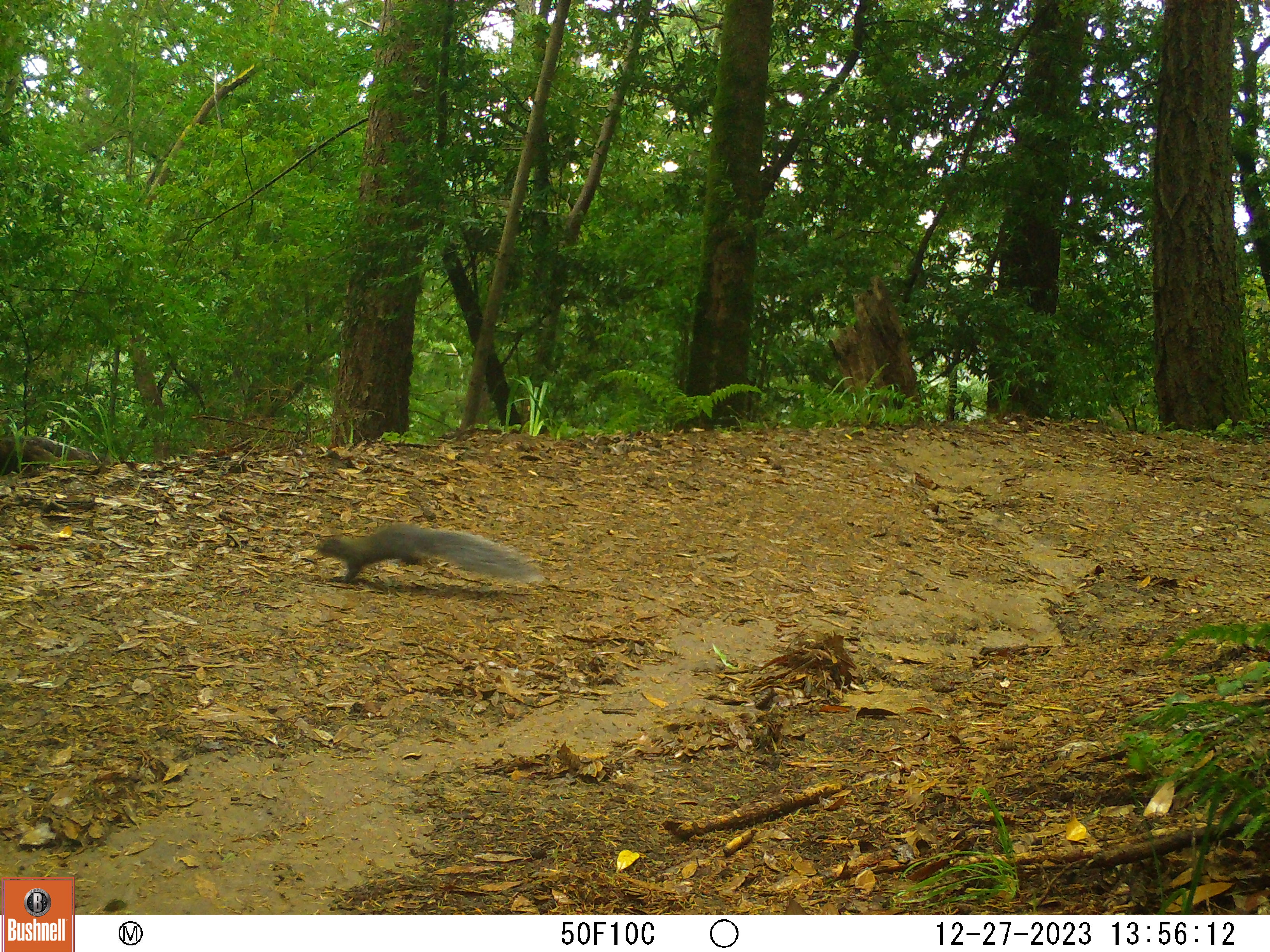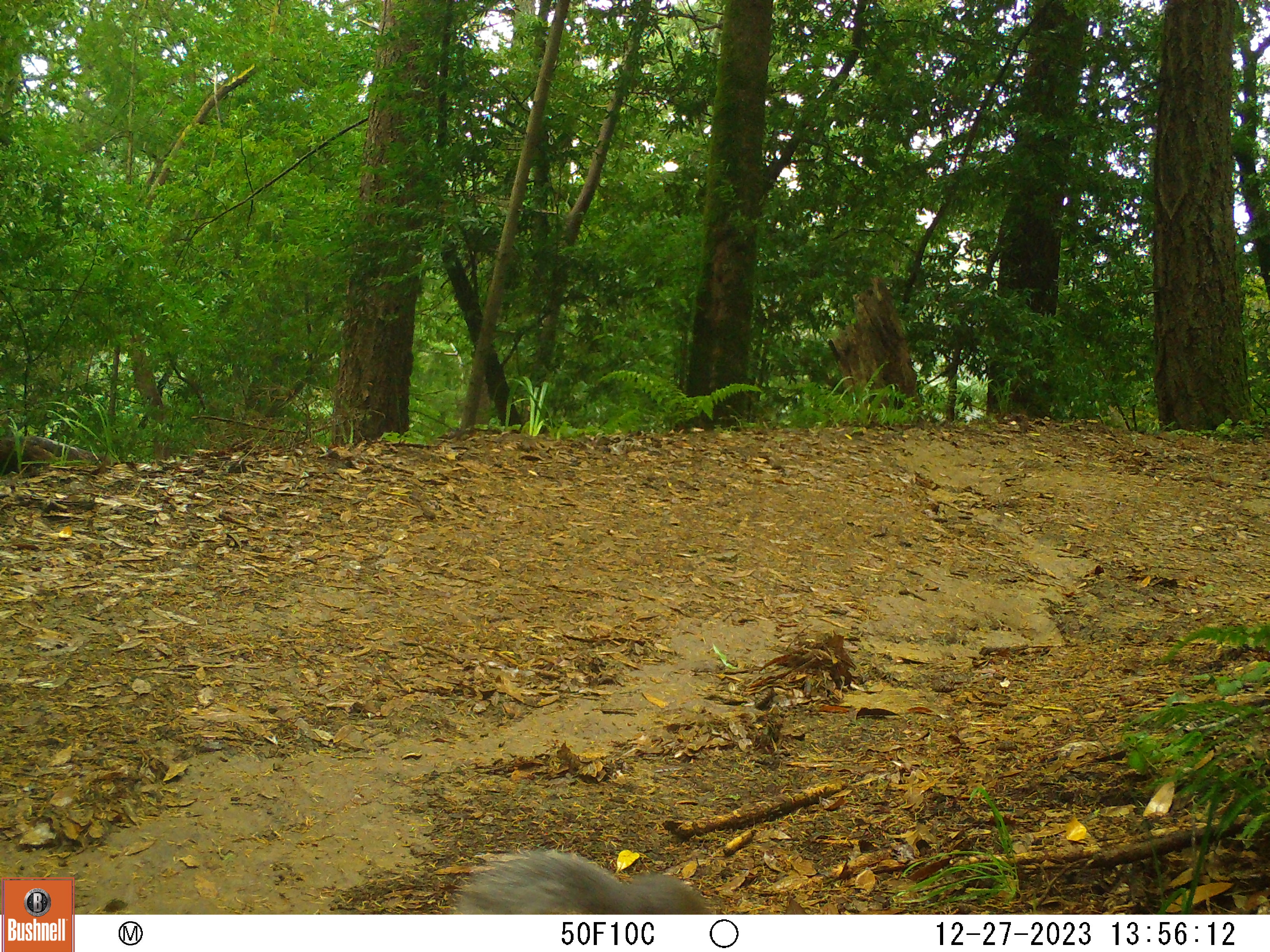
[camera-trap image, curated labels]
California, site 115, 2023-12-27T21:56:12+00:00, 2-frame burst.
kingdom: Animalia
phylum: Chordata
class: Mammalia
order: Rodentia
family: Sciuridae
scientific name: Sciuridae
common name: squirrel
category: unknown squirrel